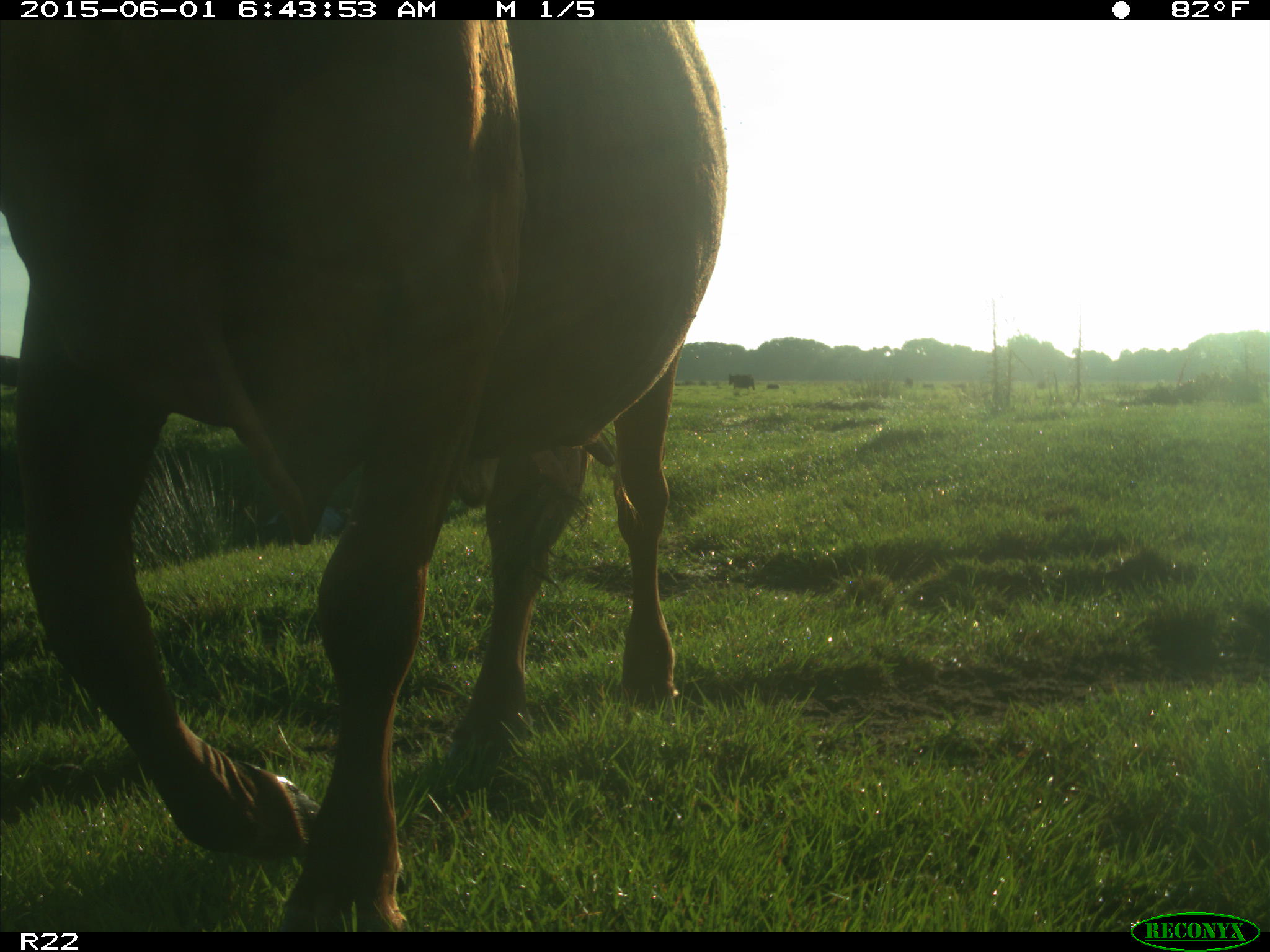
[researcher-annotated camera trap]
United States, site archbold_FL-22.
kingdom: Animalia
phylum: Chordata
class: Mammalia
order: Artiodactyla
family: Bovidae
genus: Bos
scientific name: Bos taurus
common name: domestic cow